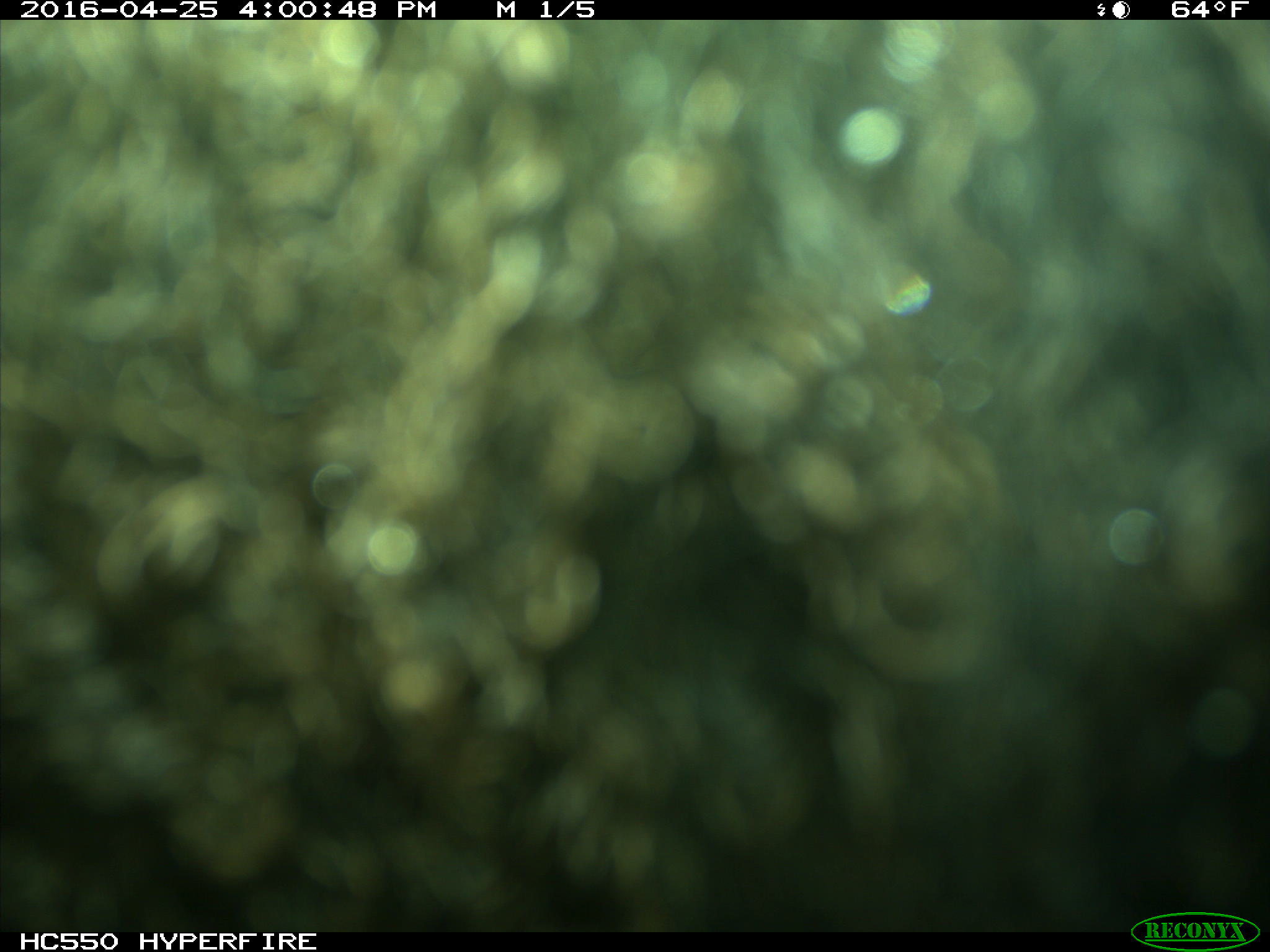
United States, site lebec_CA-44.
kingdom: Animalia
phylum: Chordata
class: Mammalia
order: Artiodactyla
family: Bovidae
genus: Bos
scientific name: Bos taurus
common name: domestic cow